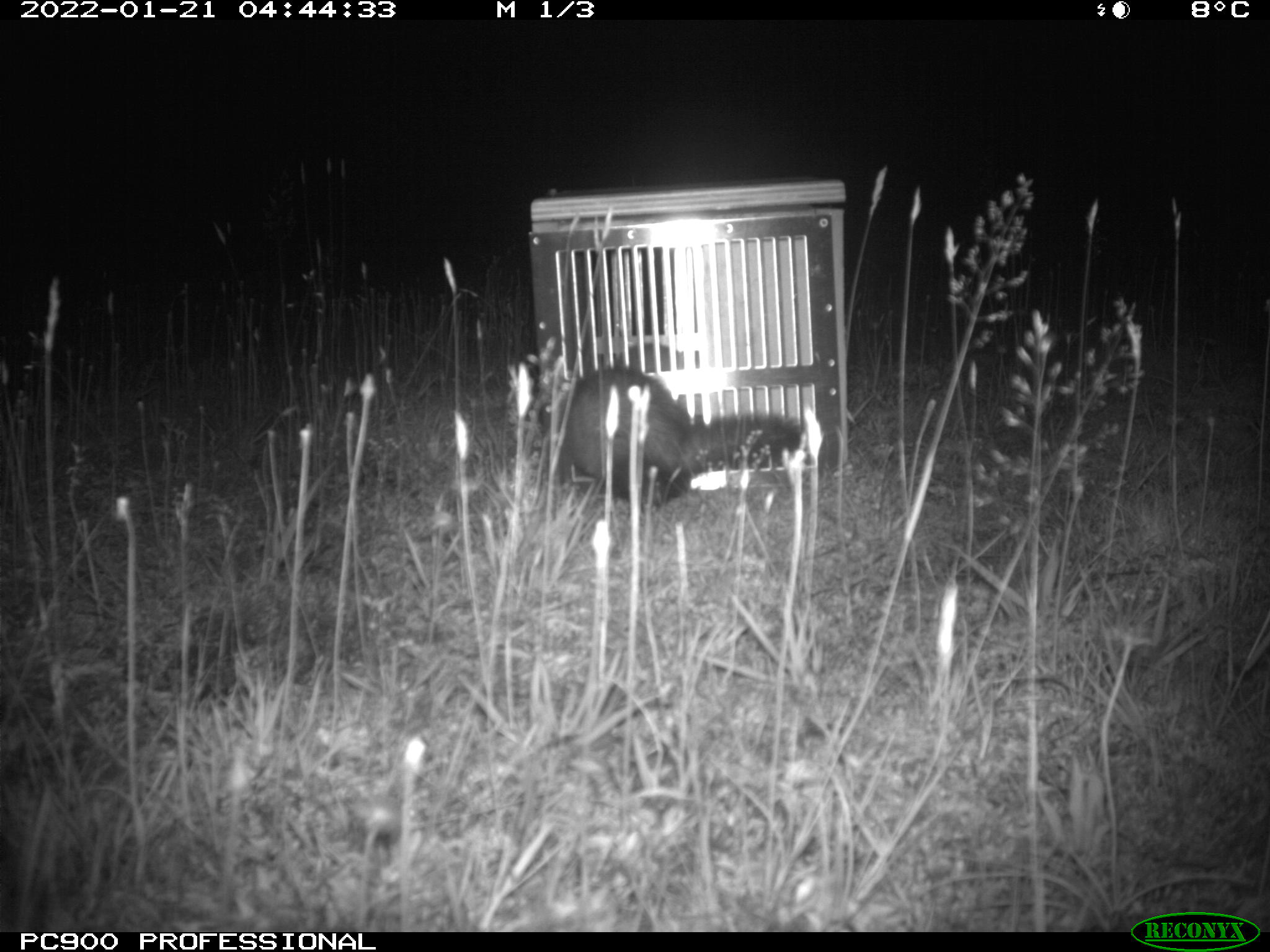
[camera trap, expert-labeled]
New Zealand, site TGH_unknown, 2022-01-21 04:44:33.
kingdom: Animalia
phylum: Chordata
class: Mammalia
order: Carnivora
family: Mustelidae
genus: Mustela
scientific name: Mustela furo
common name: ferret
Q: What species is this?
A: Ferret (Mustela furo).